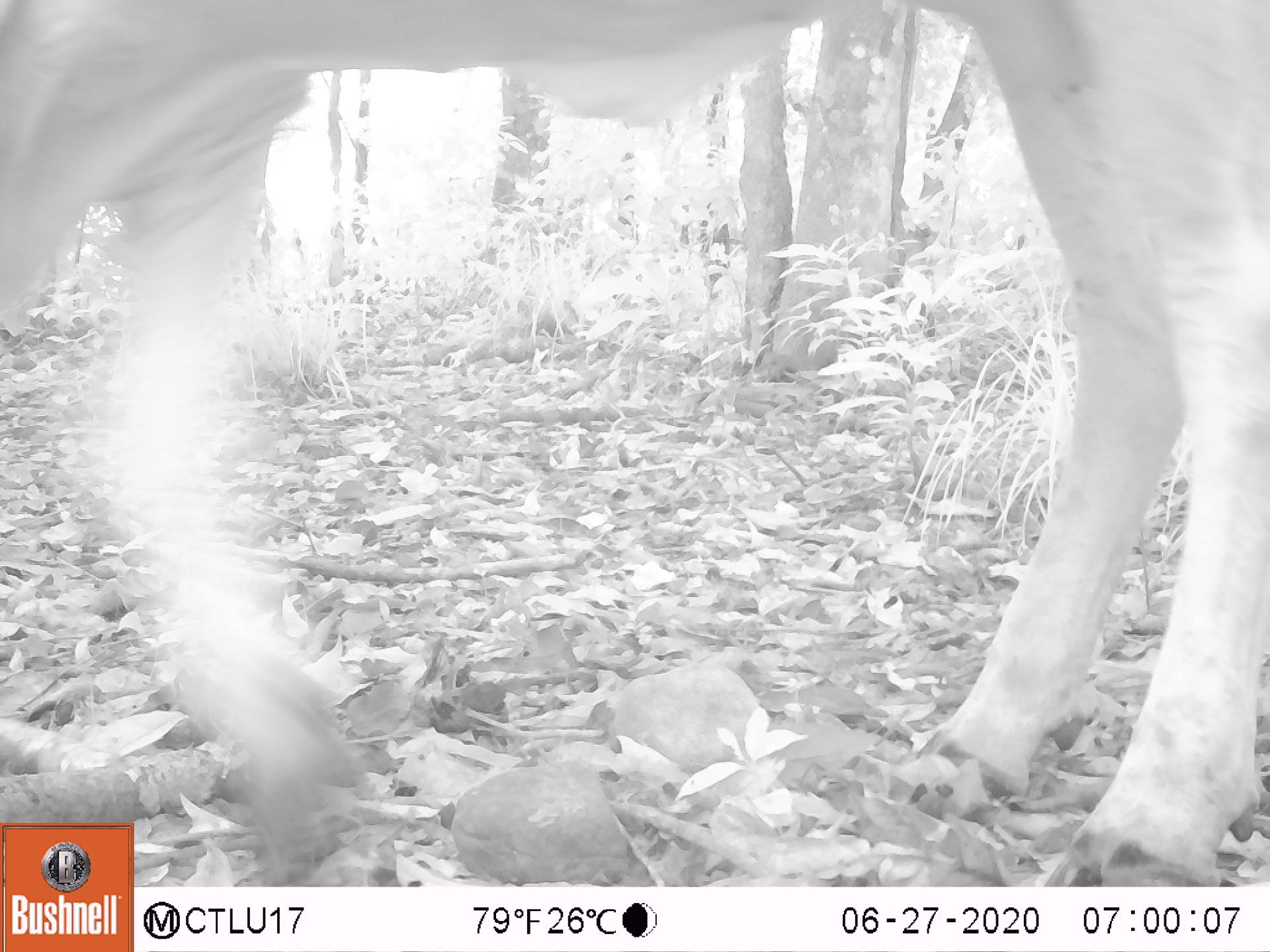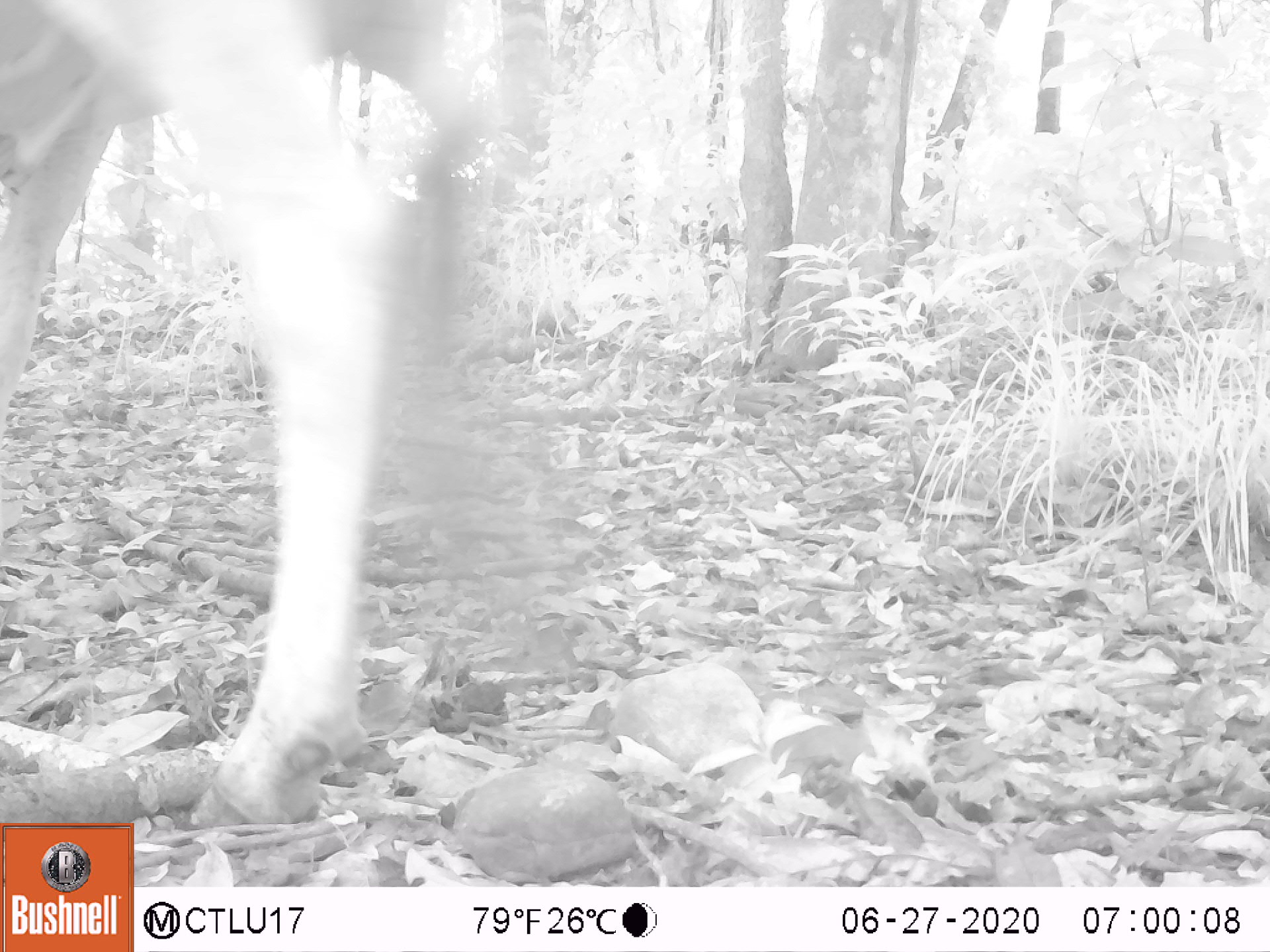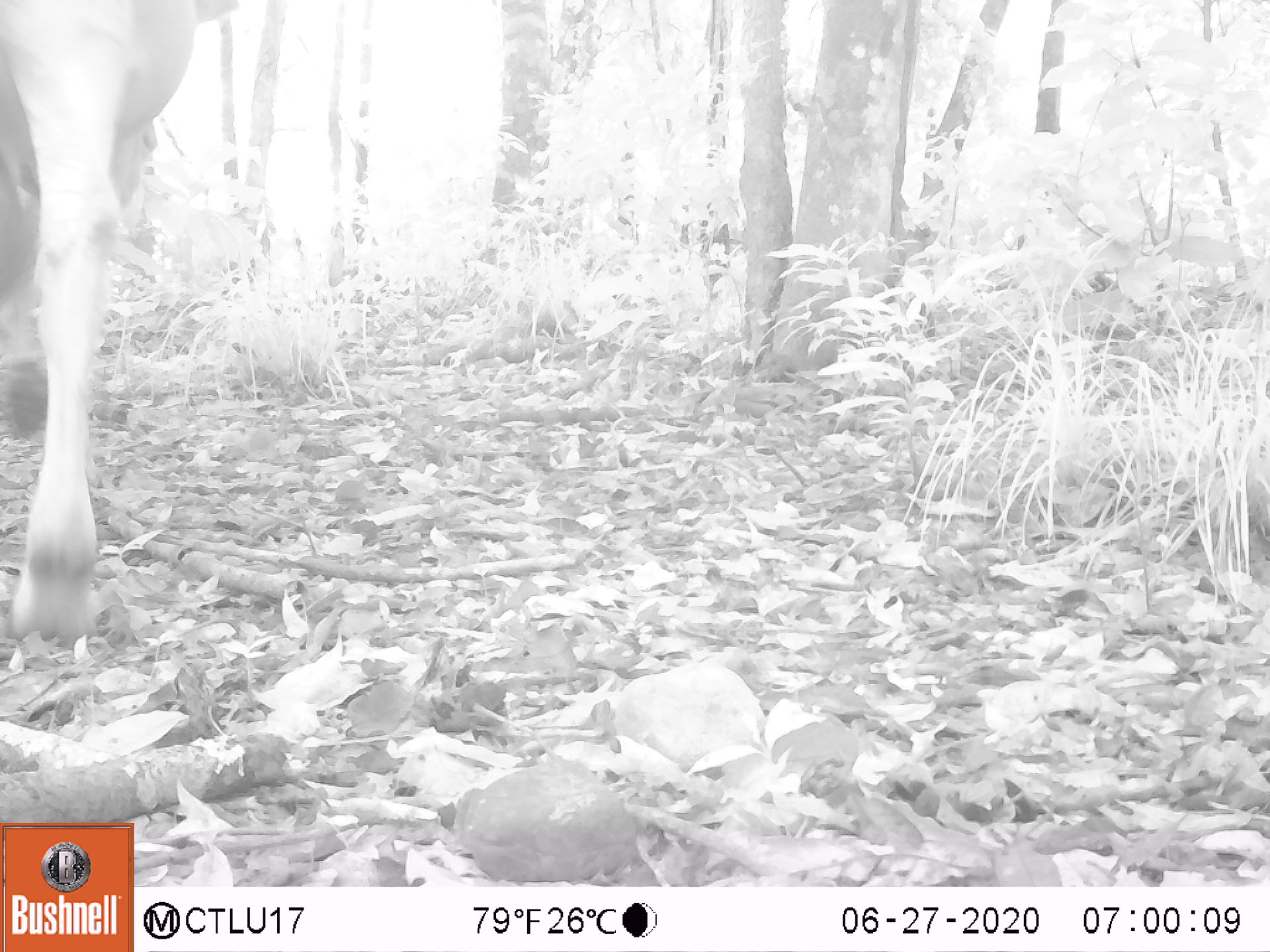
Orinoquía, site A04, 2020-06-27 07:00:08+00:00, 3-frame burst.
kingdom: Animalia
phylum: Chordata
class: Mammalia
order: Artiodactyla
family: Bovidae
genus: Bos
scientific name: Bos taurus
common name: cow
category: cattle